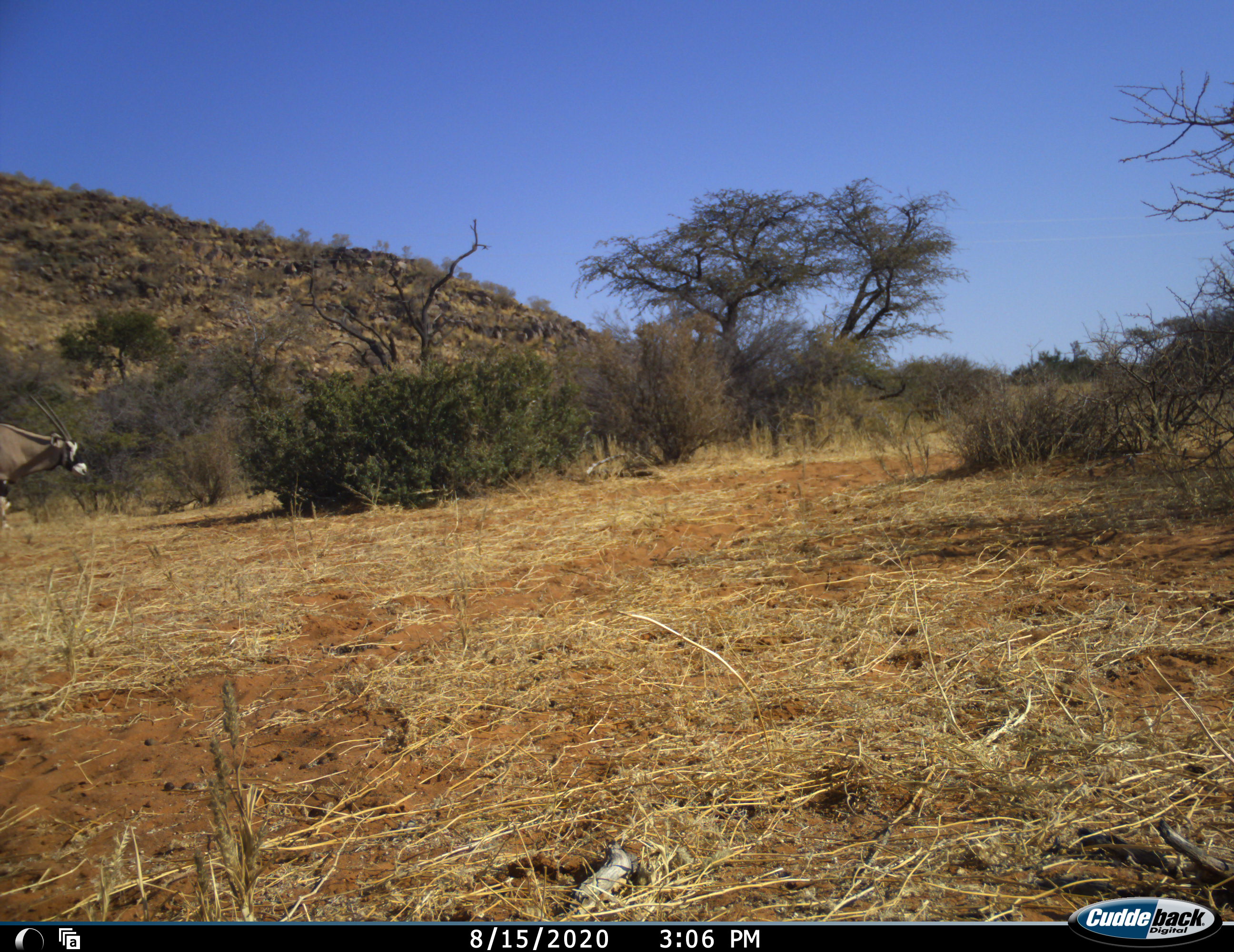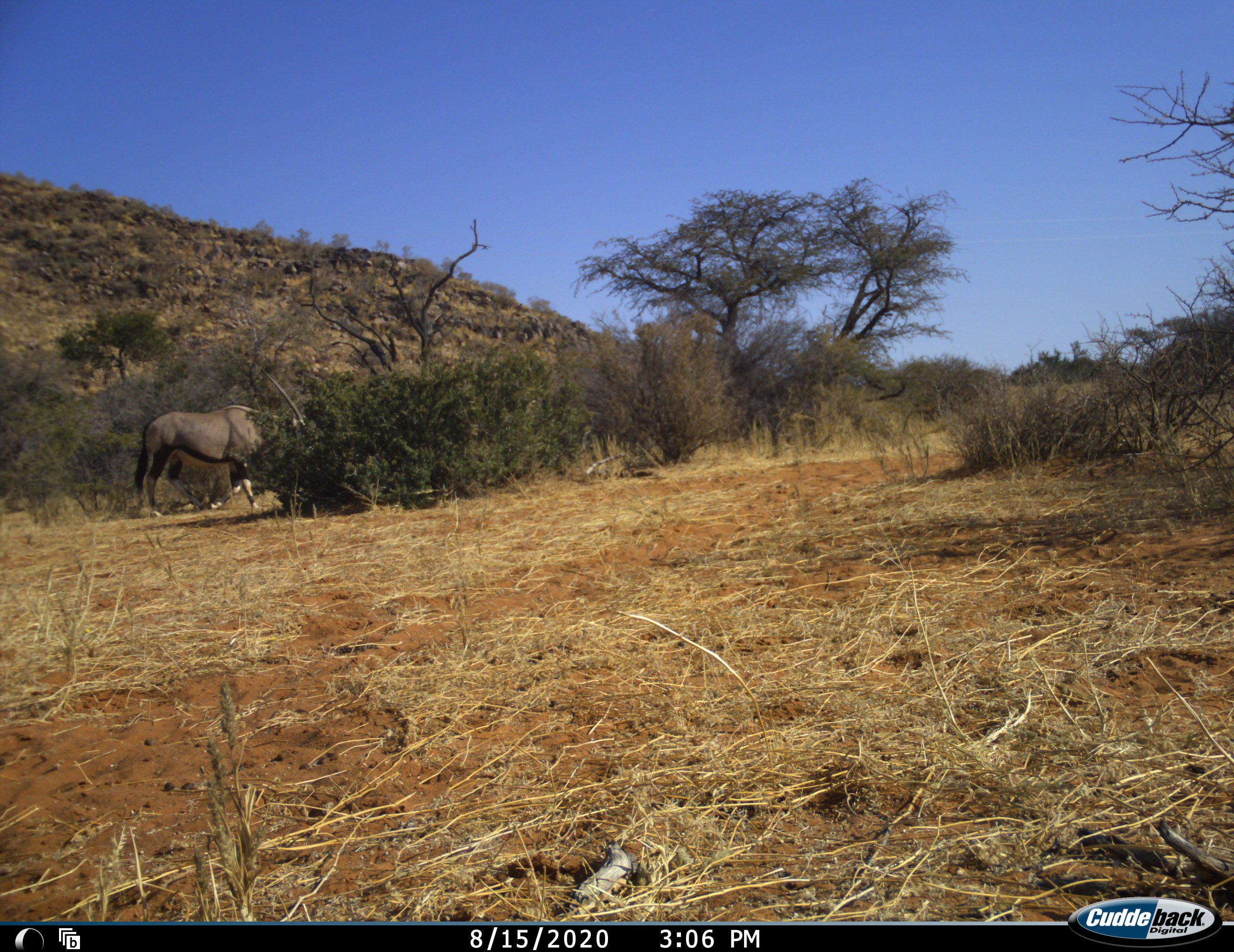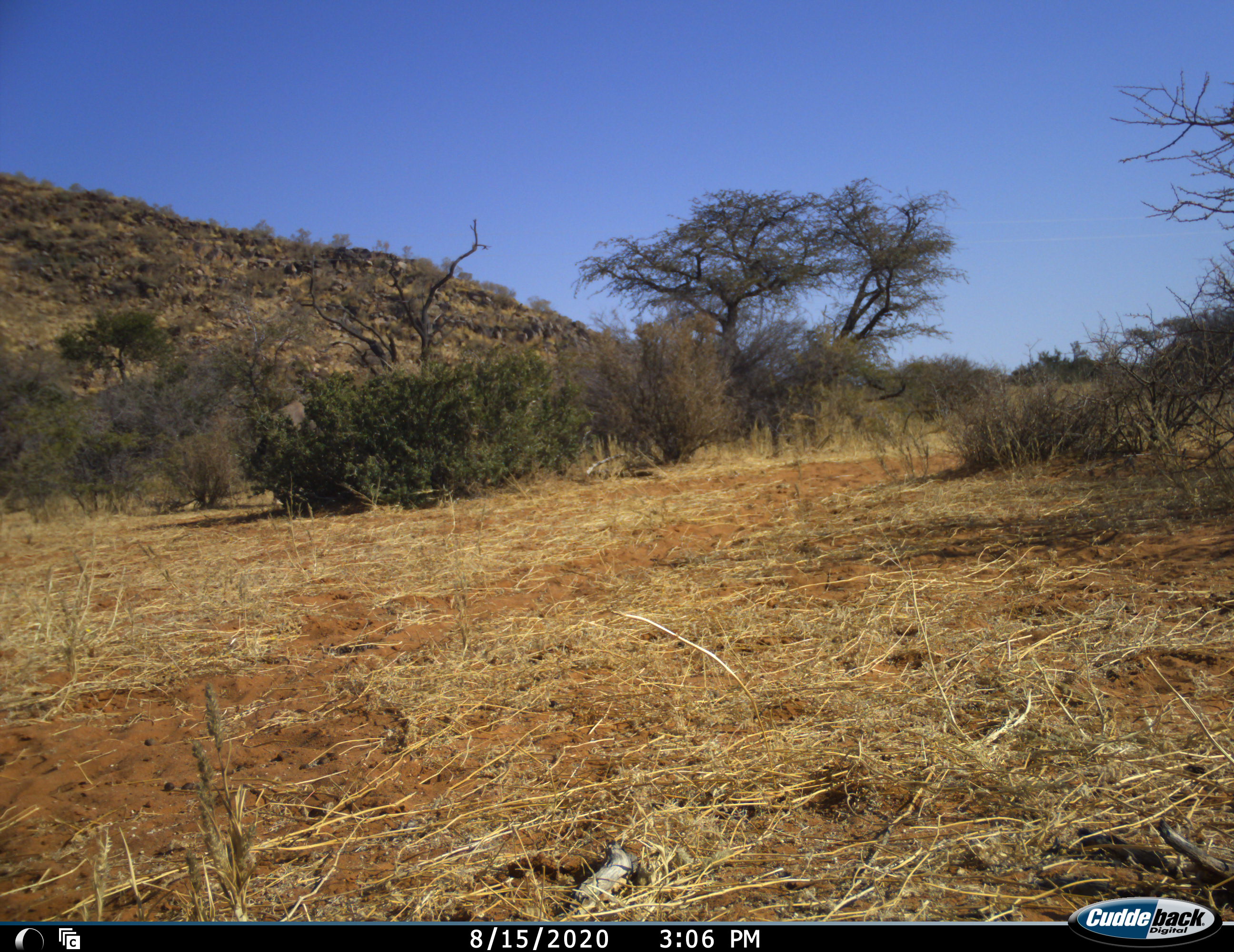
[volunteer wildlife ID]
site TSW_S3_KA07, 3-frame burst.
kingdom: Animalia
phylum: Chordata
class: Mammalia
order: Artiodactyla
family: Bovidae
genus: Oryx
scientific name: Oryx gazella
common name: gemsbok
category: oryx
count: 1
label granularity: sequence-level